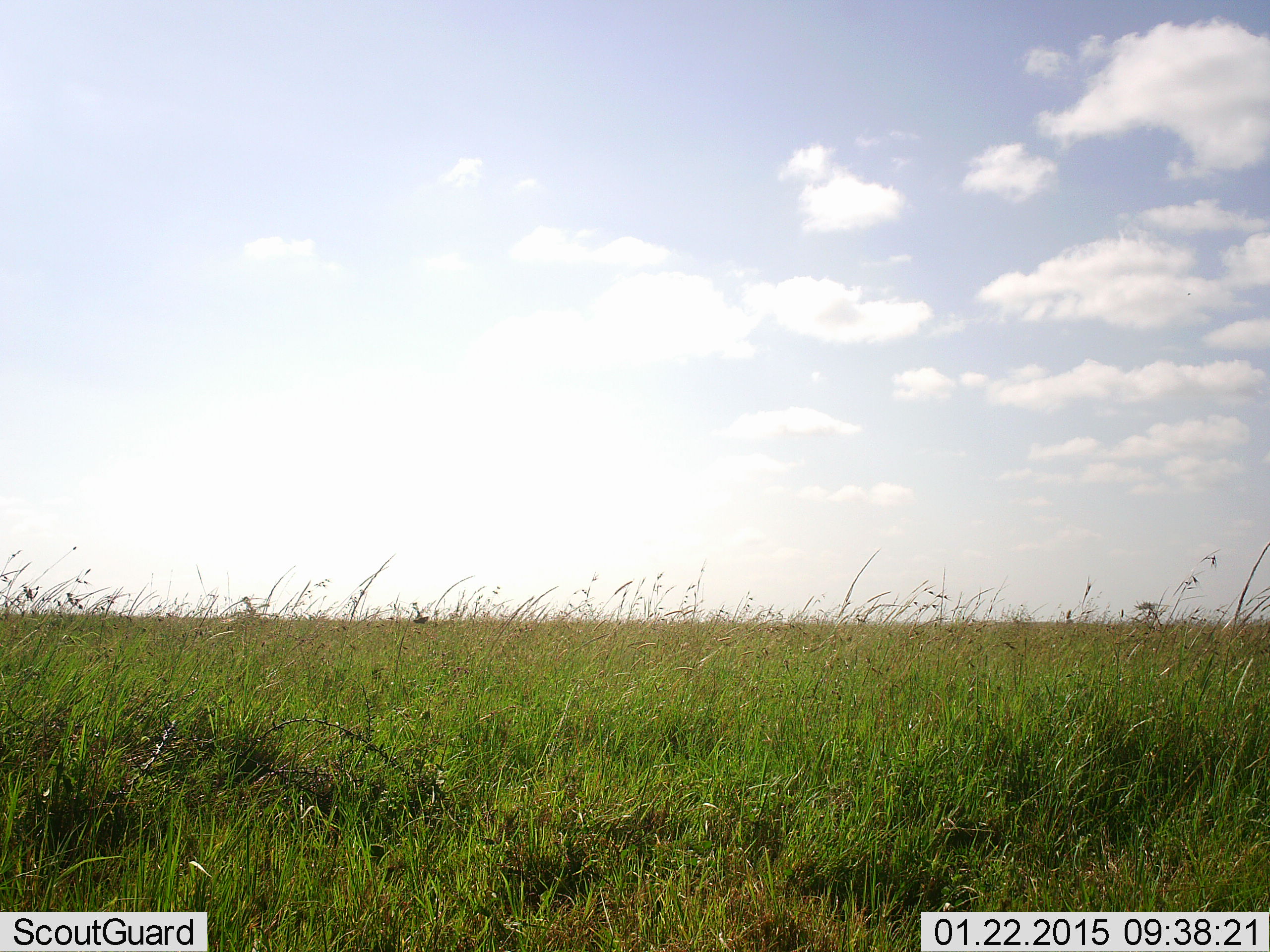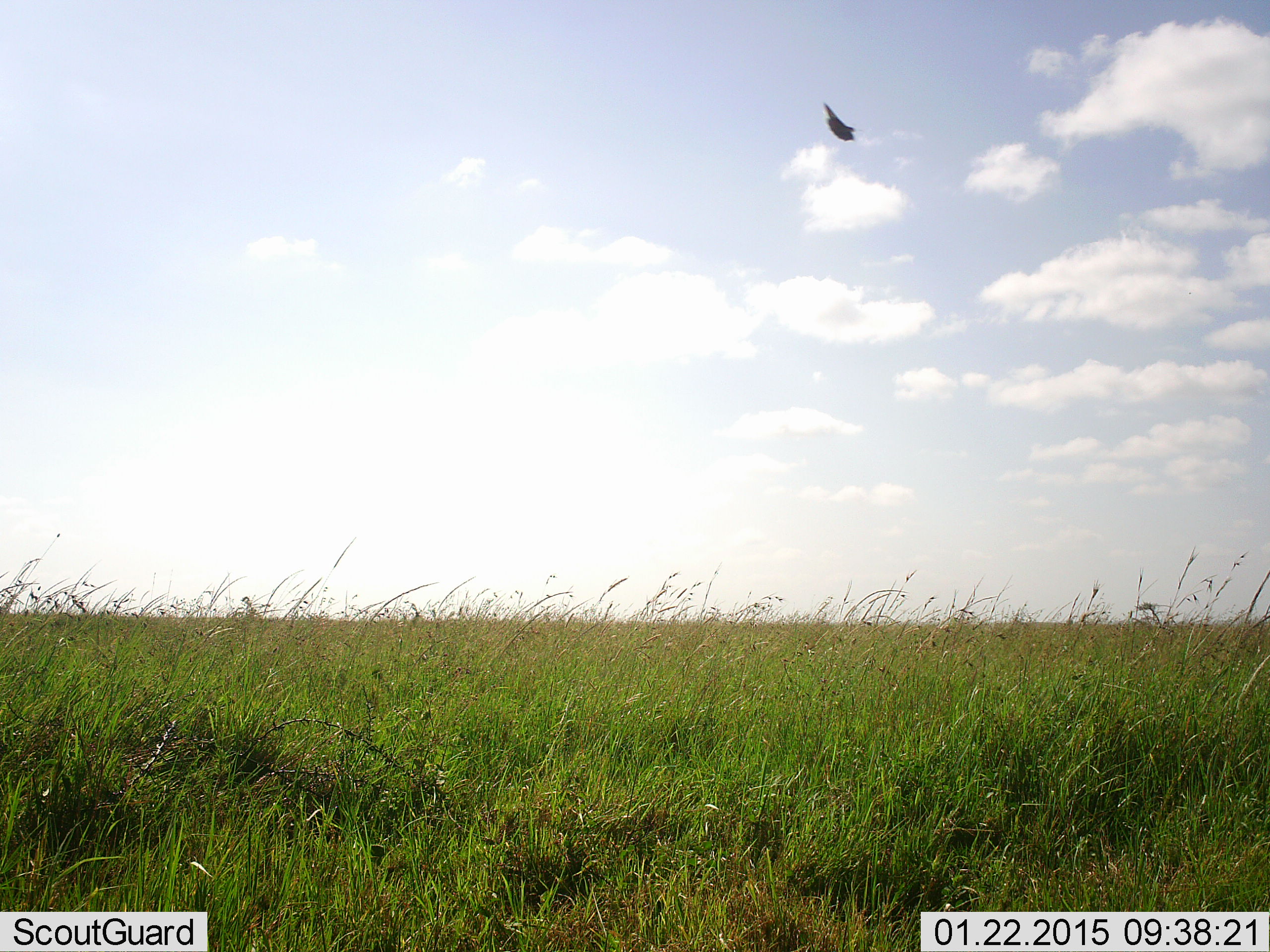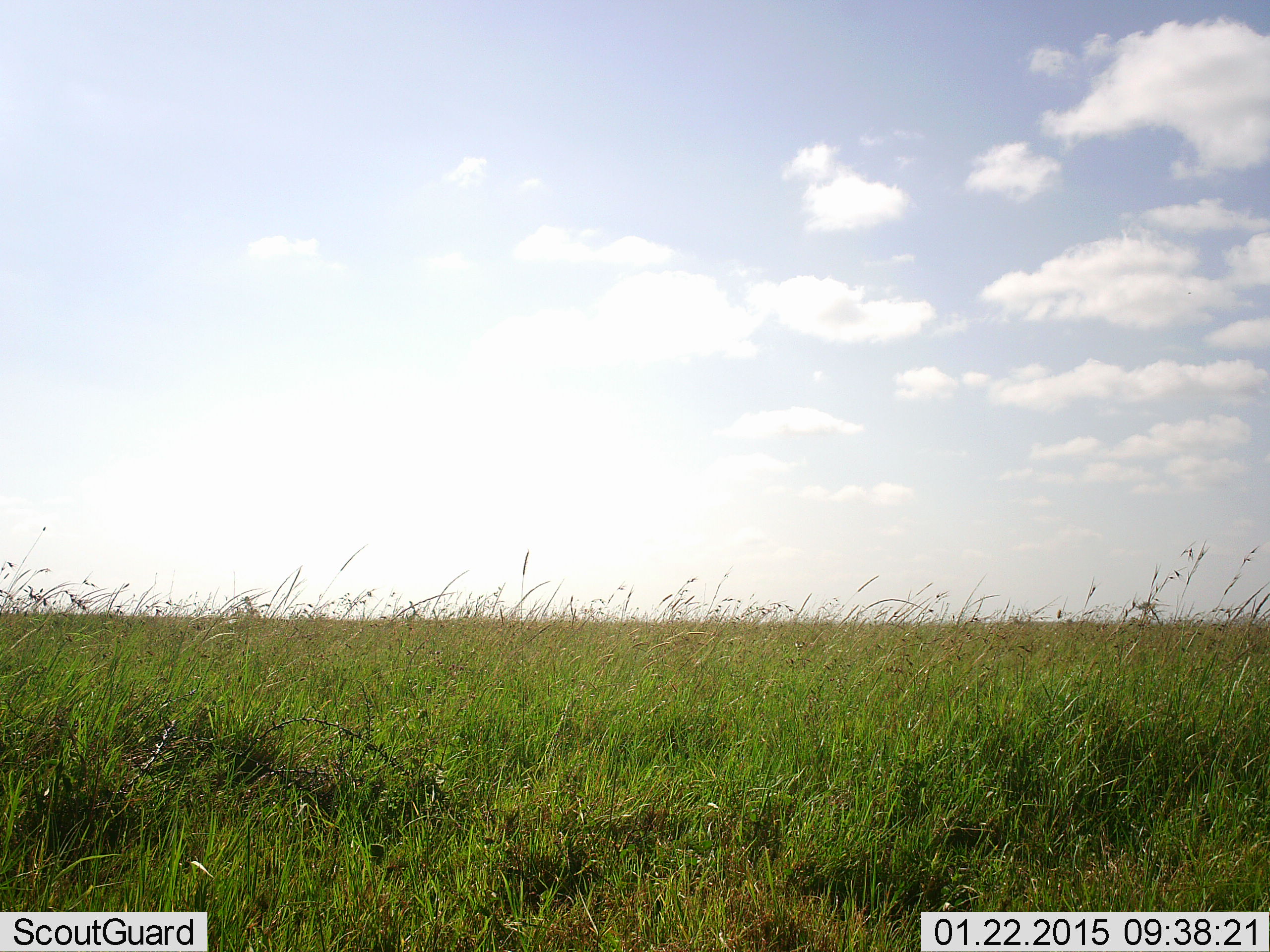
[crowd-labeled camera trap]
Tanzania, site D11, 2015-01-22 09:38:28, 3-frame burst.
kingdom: Animalia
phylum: Chordata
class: Aves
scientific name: Aves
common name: bird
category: otherbird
Otherbird (bird) (Aves), count 1. Behavior (volunteer vote fractions): standing 0%, resting 0%, moving 100%, interacting 0%. Young present (vote fraction): 0%. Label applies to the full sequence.